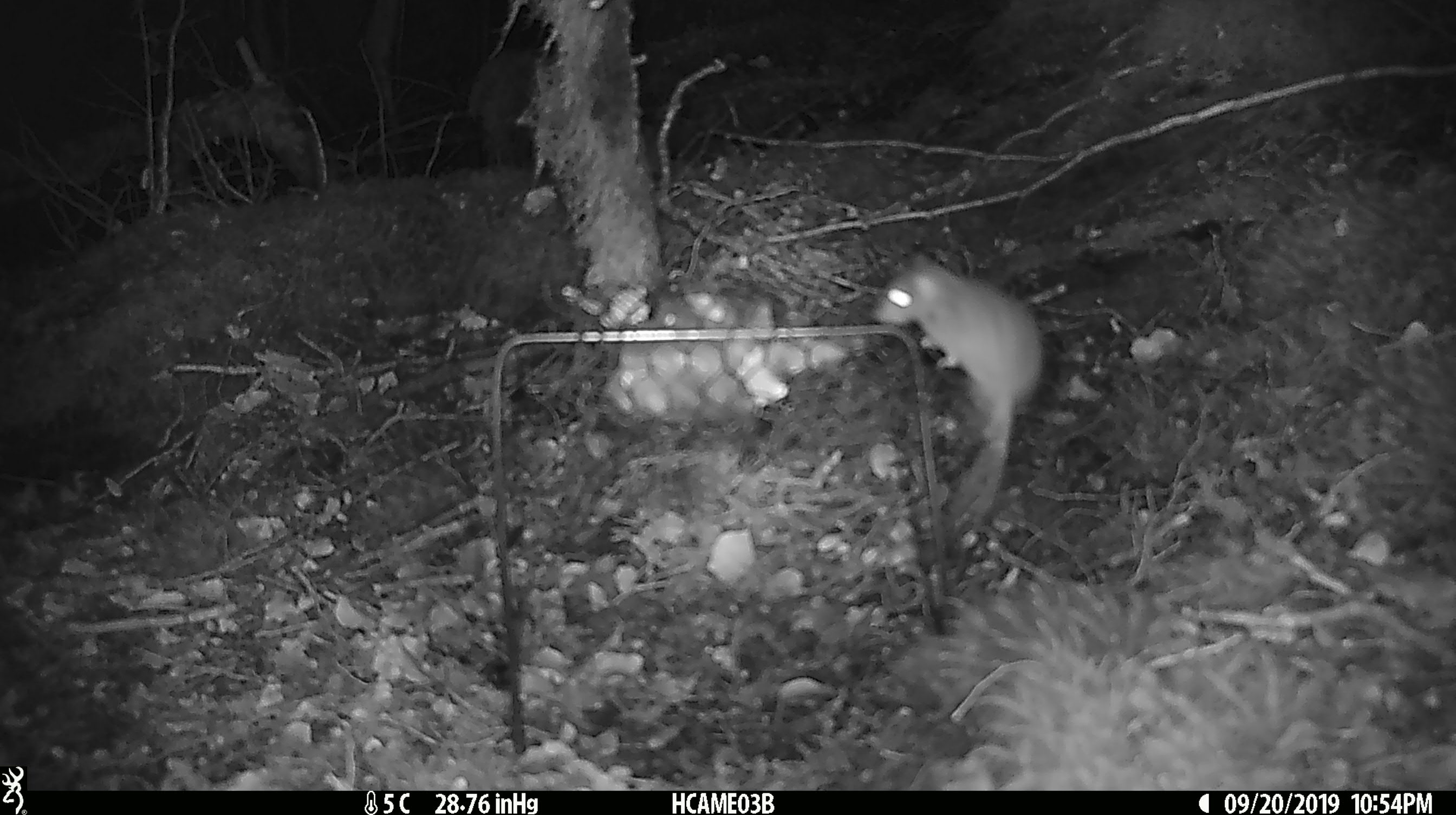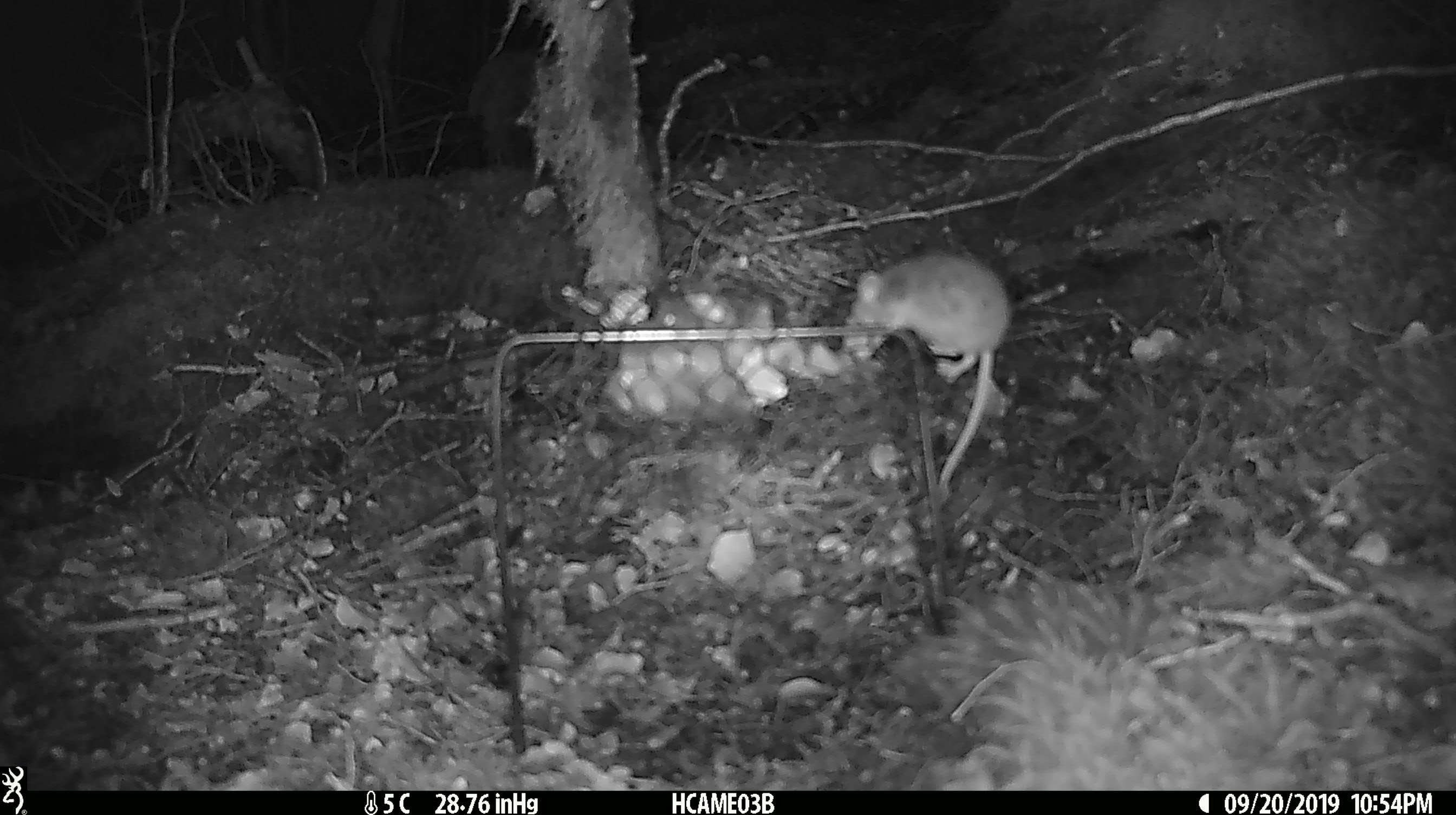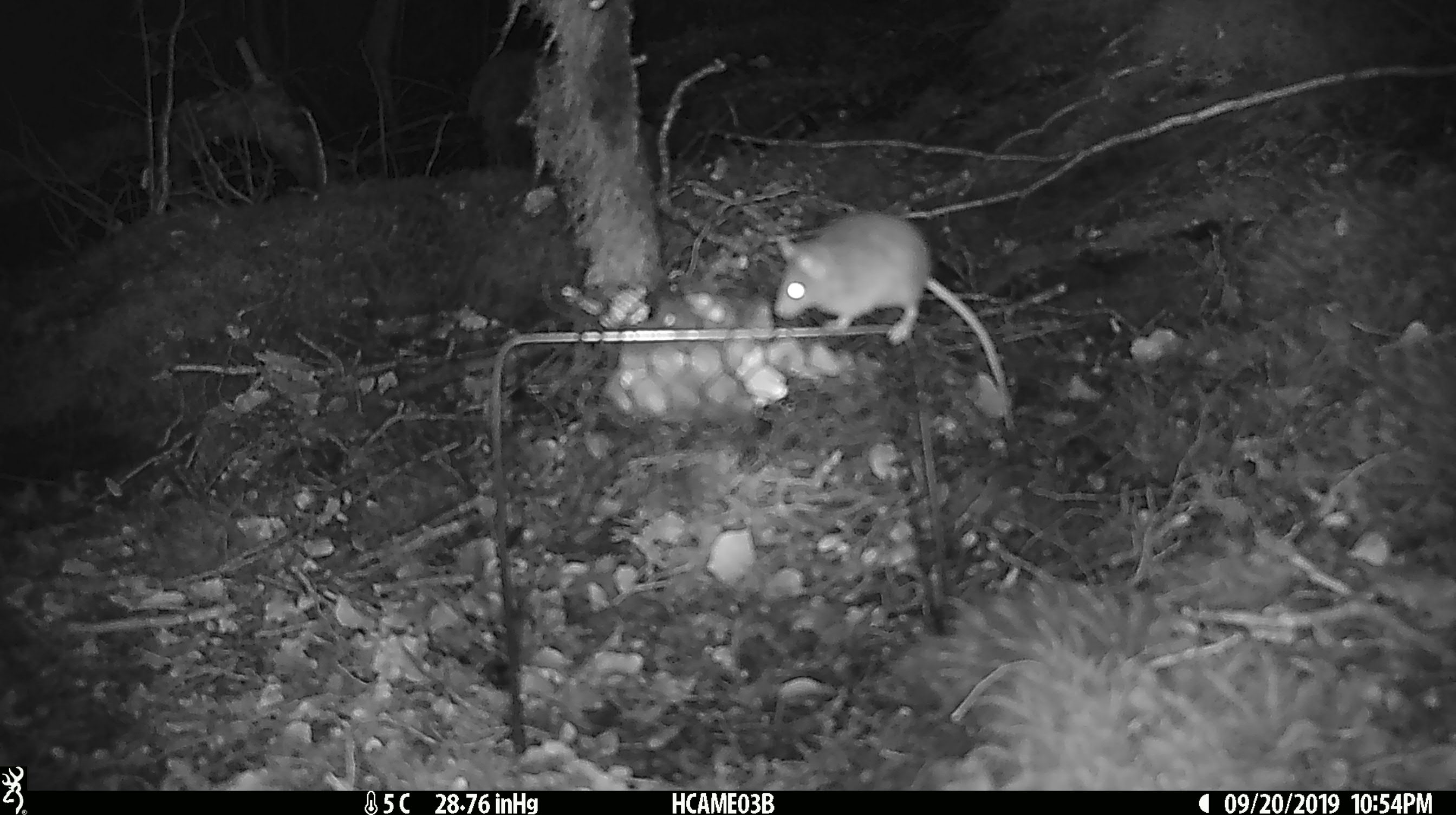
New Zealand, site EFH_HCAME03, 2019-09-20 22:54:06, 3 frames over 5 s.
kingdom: Animalia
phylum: Chordata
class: Mammalia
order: Rodentia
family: Muridae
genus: Mus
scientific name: Mus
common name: mouse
Mouse (Mus).